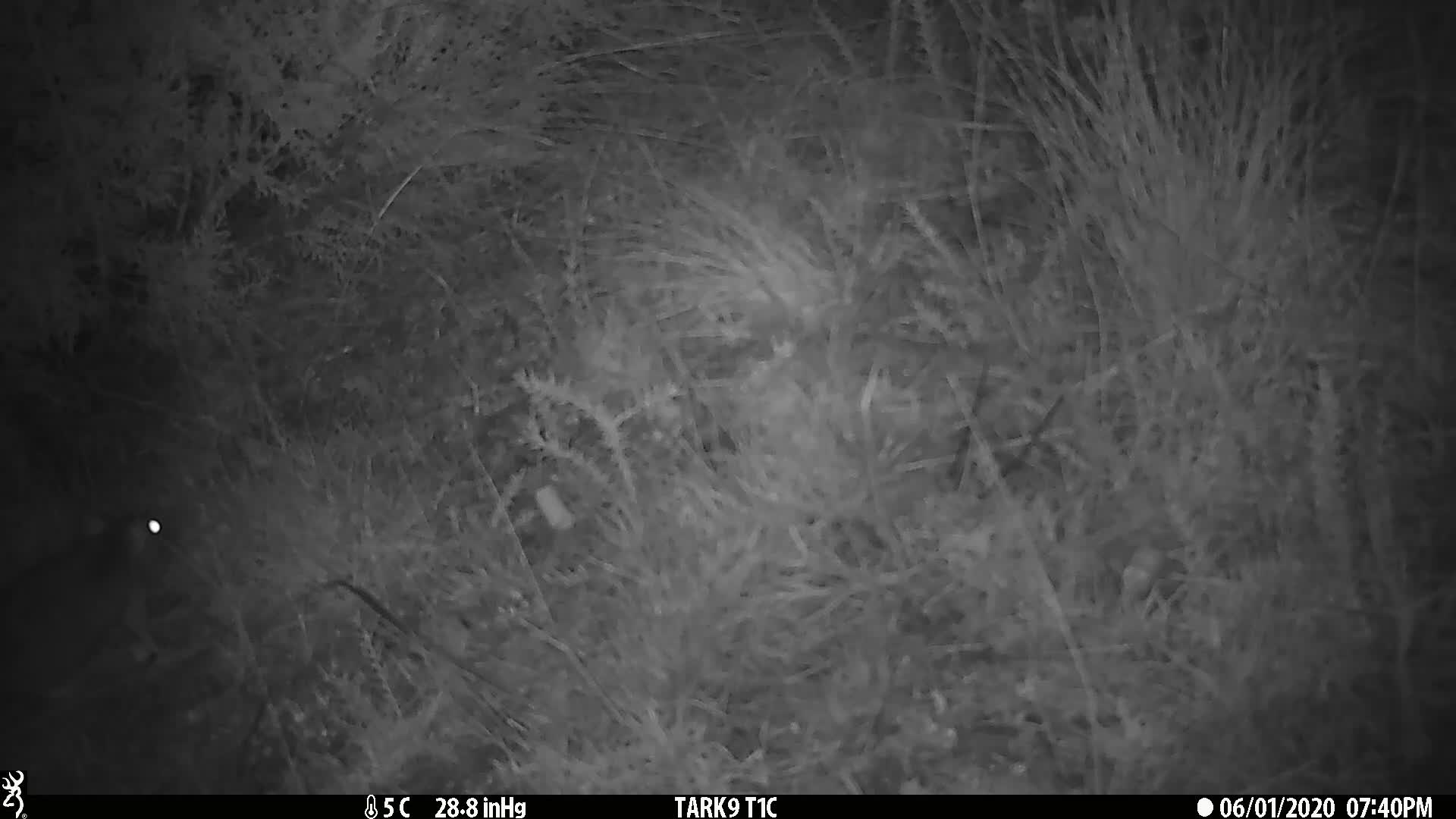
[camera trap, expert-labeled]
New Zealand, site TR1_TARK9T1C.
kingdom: Animalia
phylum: Chordata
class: Mammalia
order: Rodentia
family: Muridae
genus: Rattus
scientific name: Rattus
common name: rat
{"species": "rat (Rattus)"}